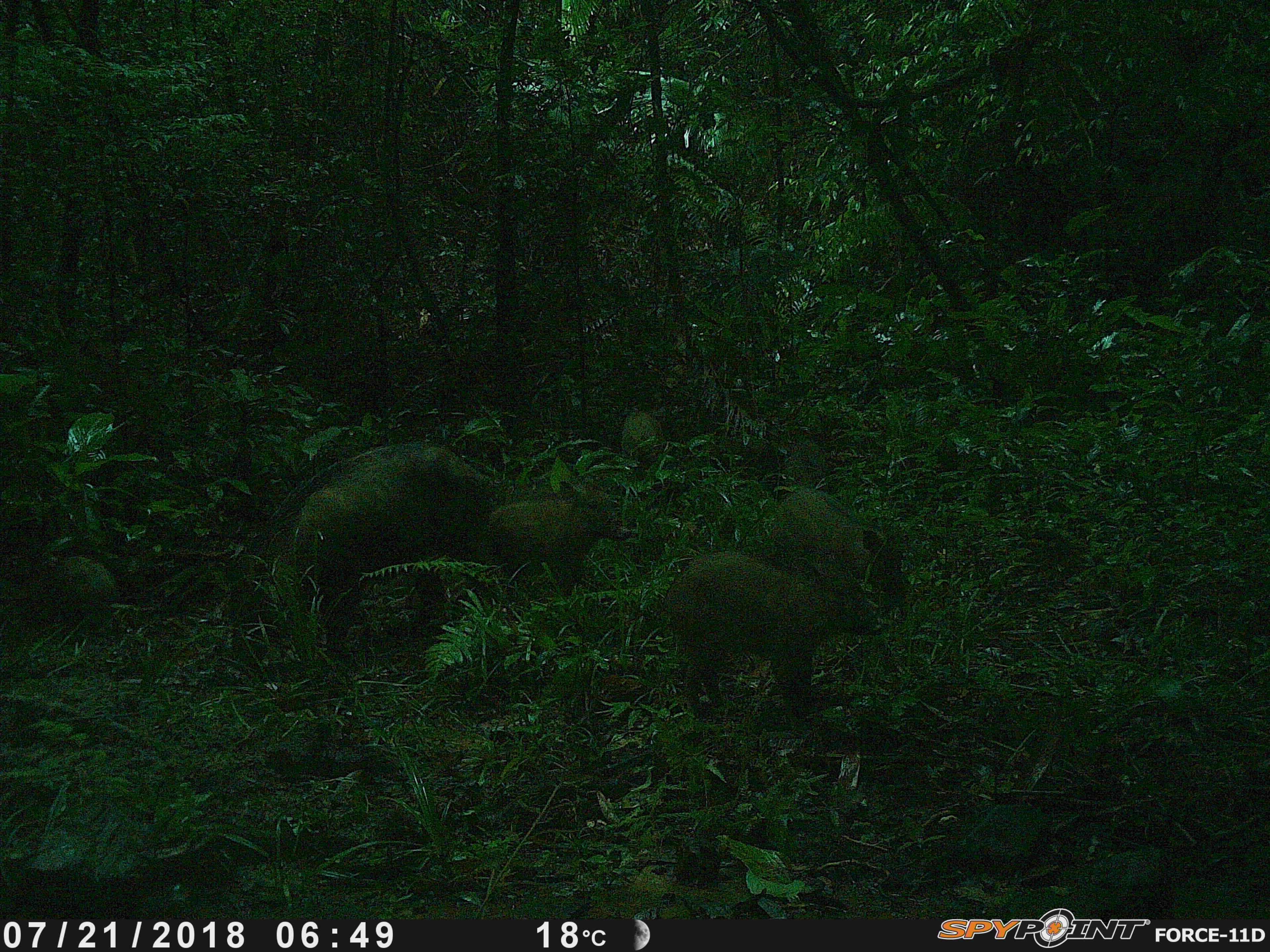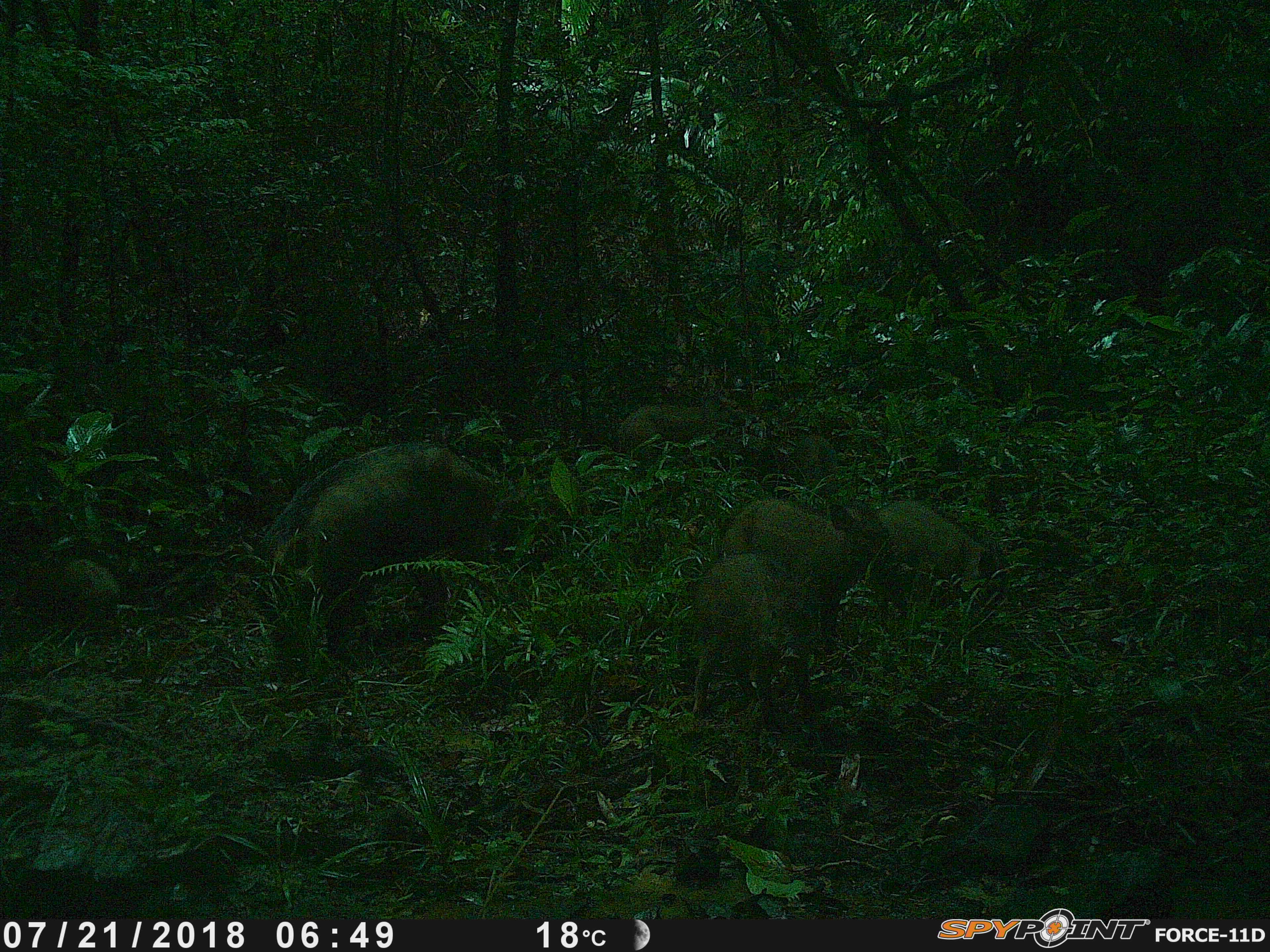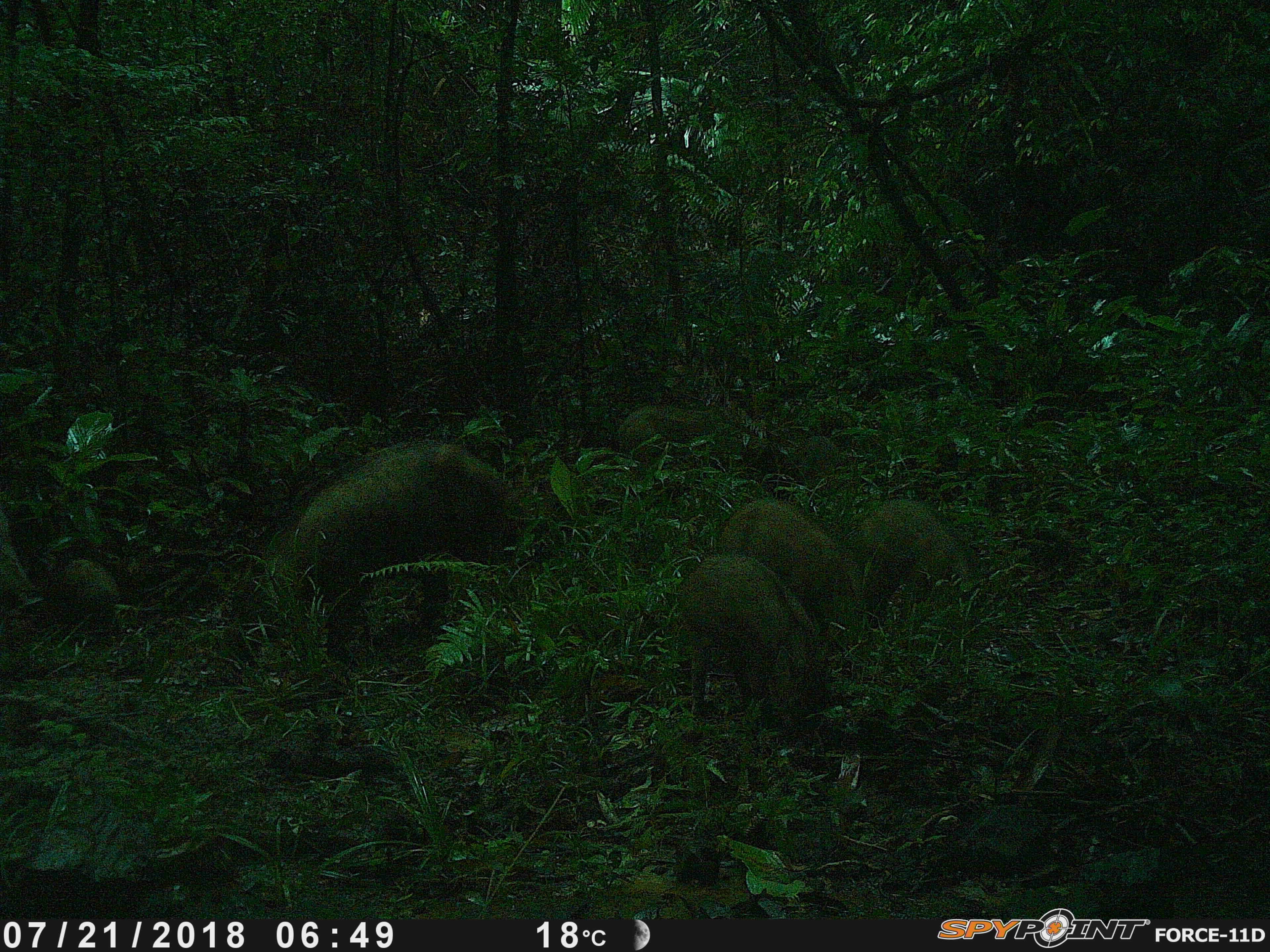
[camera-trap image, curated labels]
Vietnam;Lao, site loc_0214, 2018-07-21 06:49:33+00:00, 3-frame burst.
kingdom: Animalia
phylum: Chordata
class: Mammalia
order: Artiodactyla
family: Suidae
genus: Sus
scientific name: Sus scrofa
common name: eurasian wild pig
Eurasian wild pig (Sus scrofa). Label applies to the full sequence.